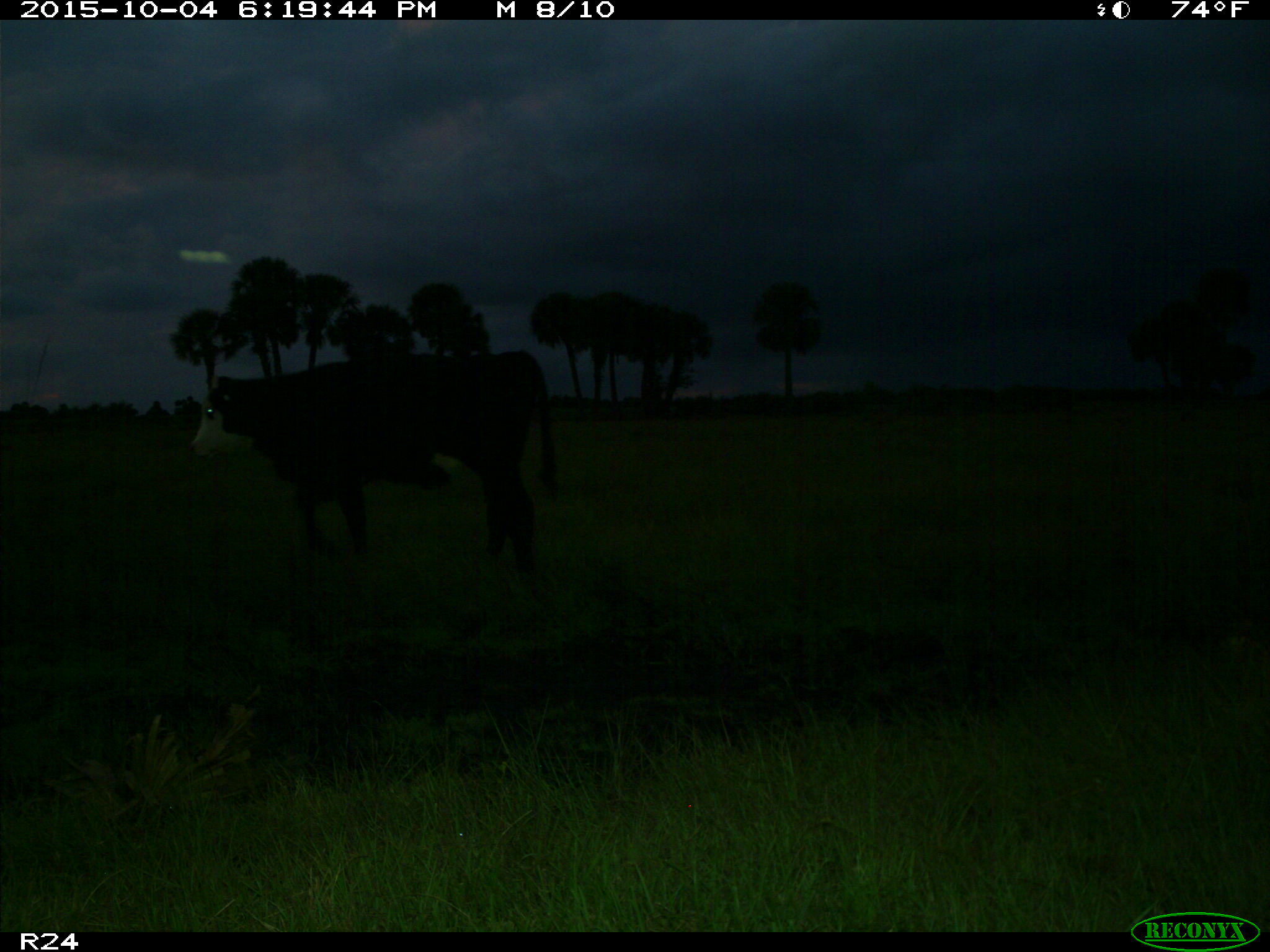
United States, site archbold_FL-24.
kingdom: Animalia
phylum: Chordata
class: Mammalia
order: Artiodactyla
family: Bovidae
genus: Bos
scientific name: Bos taurus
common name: domestic cow